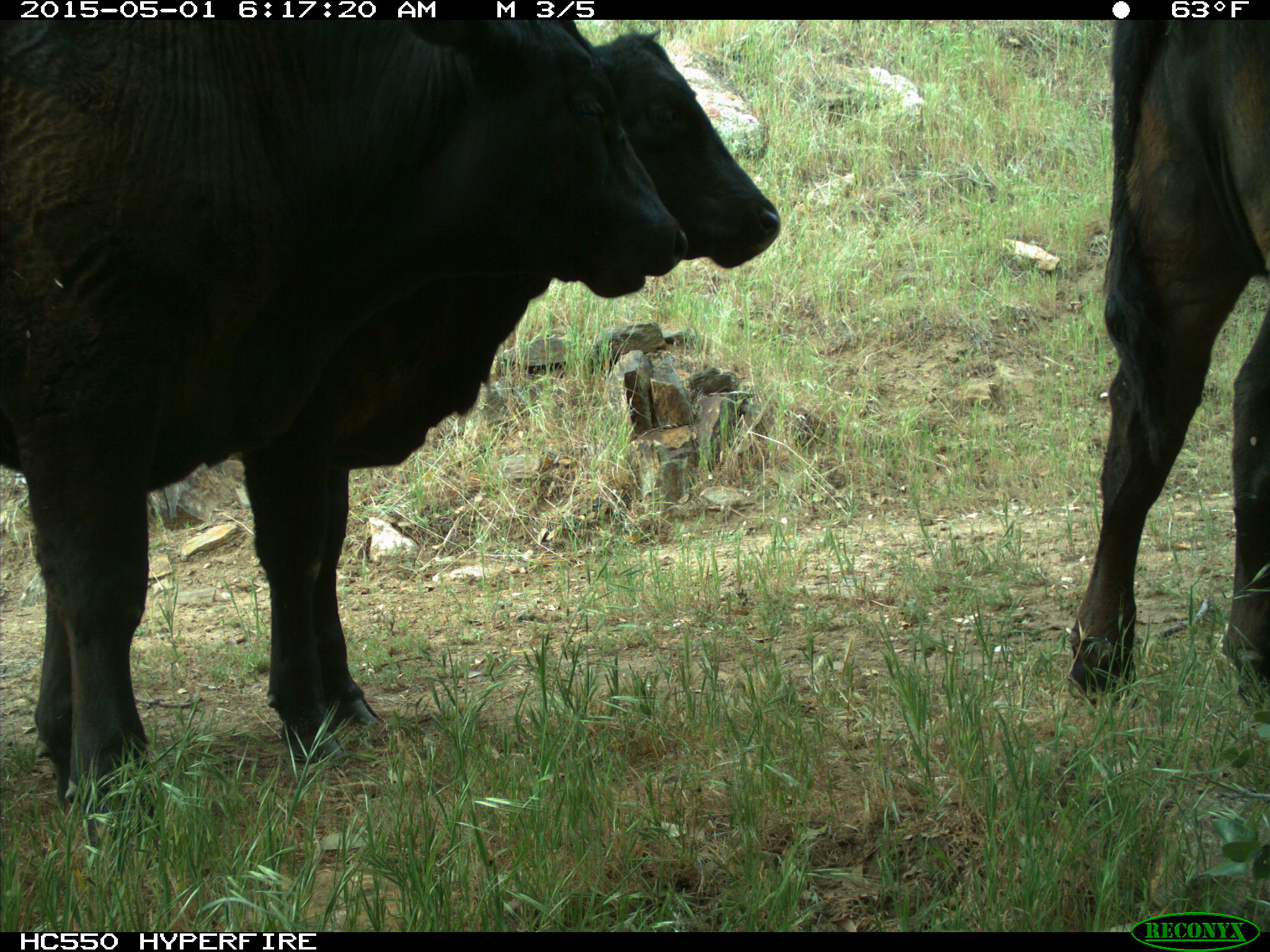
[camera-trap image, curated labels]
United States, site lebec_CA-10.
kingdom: Animalia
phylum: Chordata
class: Mammalia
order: Artiodactyla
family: Bovidae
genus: Bos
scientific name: Bos taurus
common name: domestic cow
Bos taurus (domestic cow).